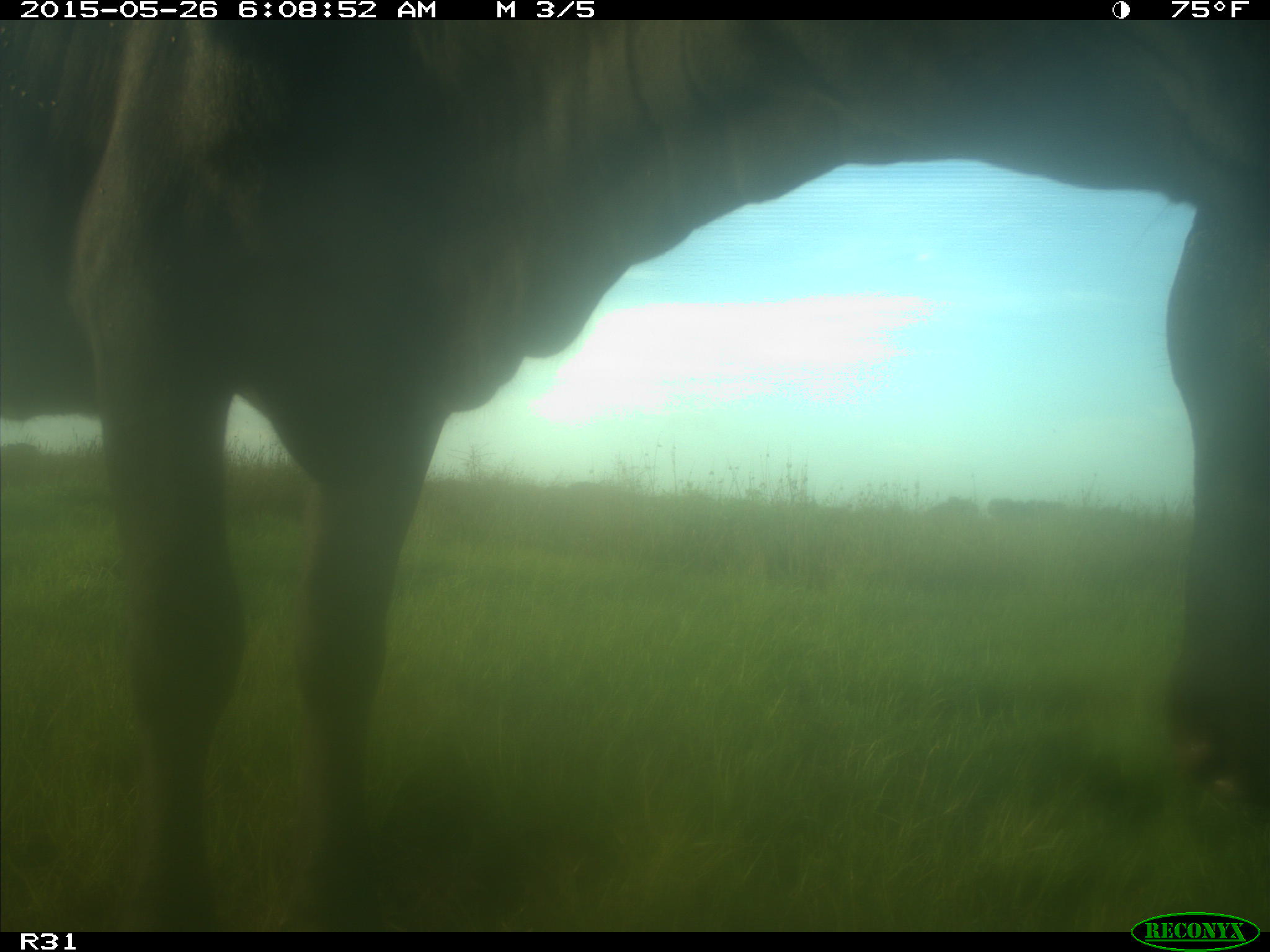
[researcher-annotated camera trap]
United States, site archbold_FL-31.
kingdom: Animalia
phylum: Chordata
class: Mammalia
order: Artiodactyla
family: Bovidae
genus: Bos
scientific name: Bos taurus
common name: domestic cow